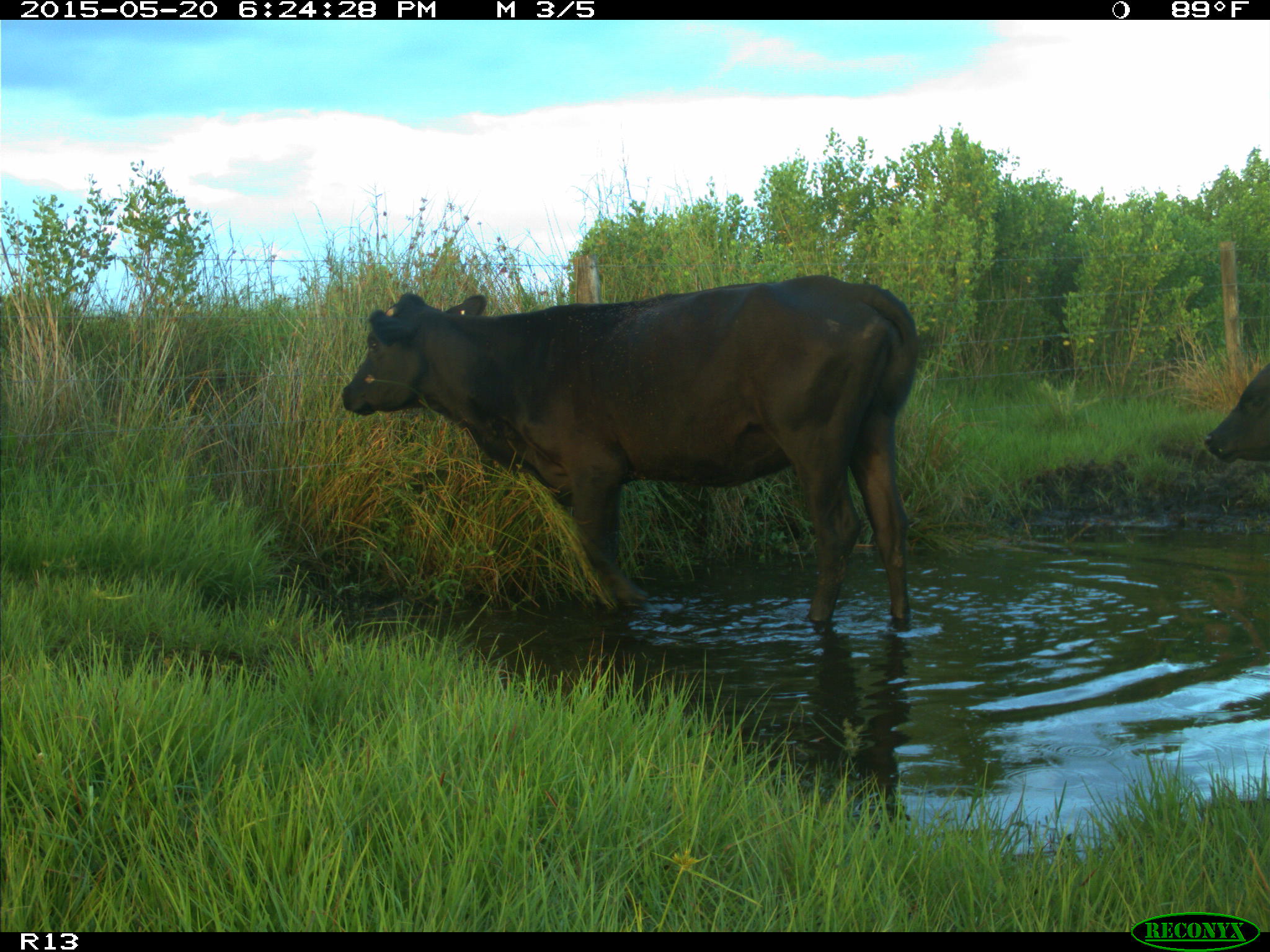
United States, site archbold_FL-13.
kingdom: Animalia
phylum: Chordata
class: Mammalia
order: Artiodactyla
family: Bovidae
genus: Bos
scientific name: Bos taurus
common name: domestic cow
Bos taurus (domestic cow).